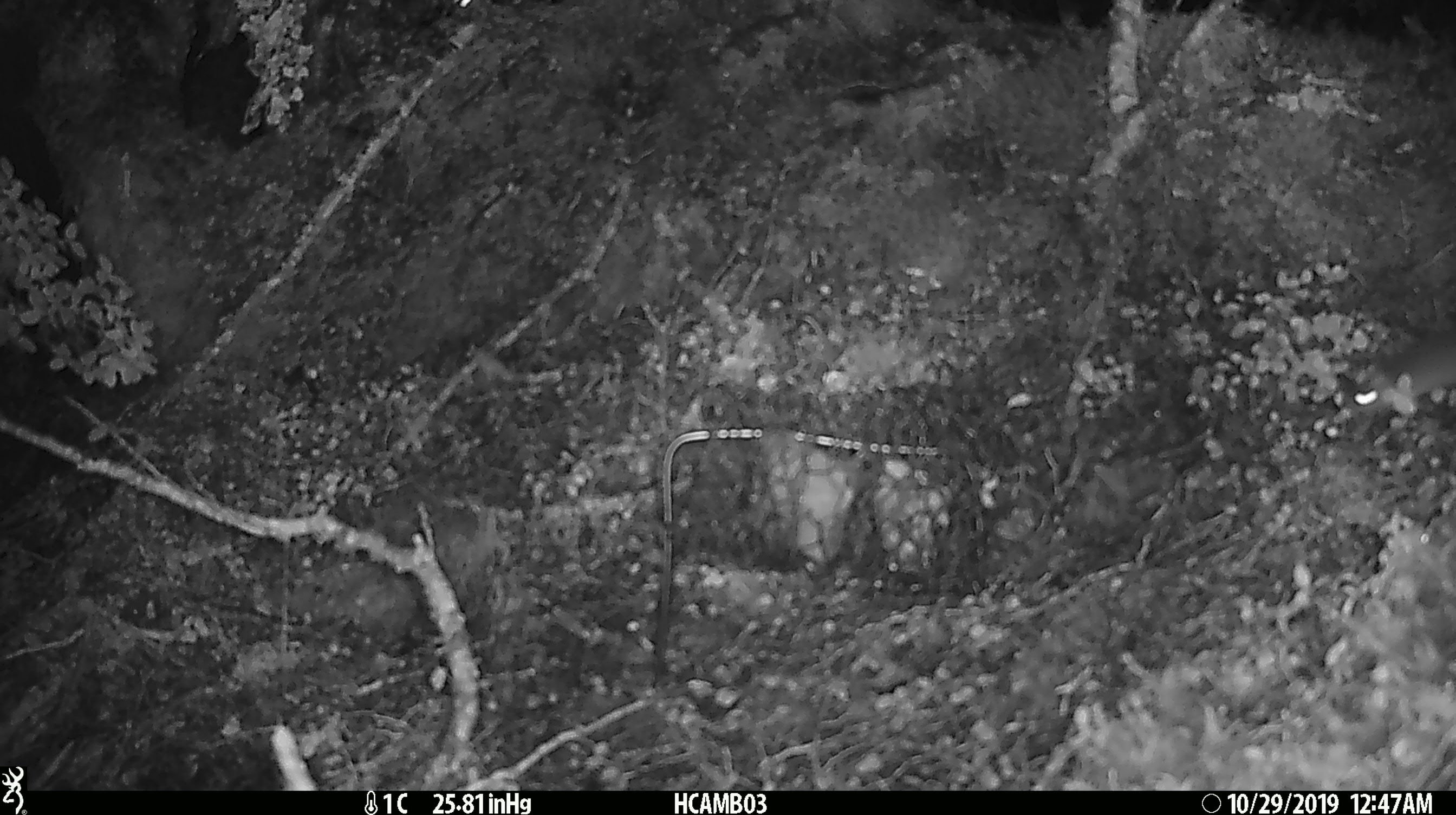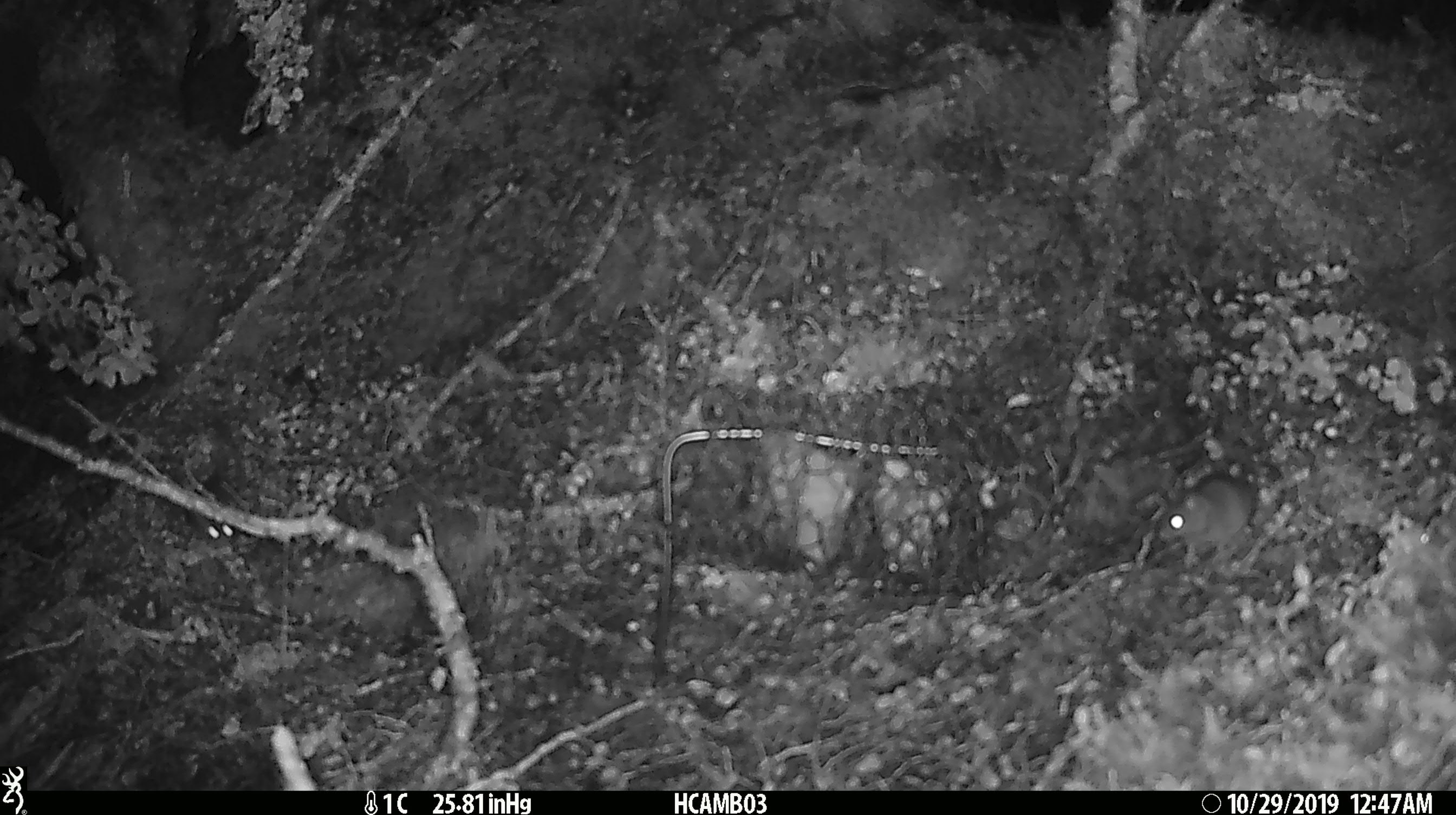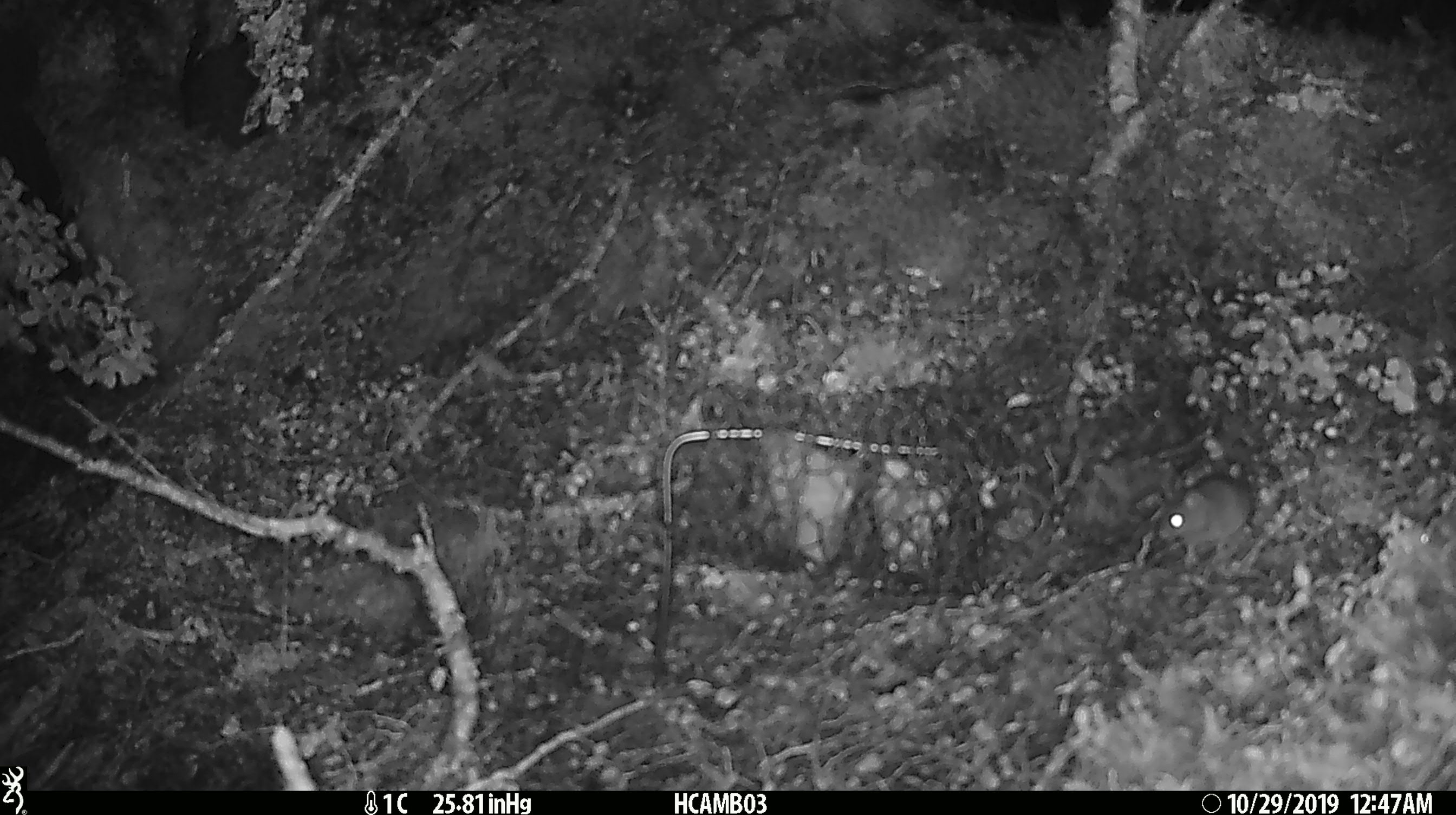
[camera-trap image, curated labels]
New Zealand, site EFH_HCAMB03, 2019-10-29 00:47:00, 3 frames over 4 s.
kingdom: Animalia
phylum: Chordata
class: Mammalia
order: Rodentia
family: Muridae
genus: Mus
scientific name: Mus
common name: mouse